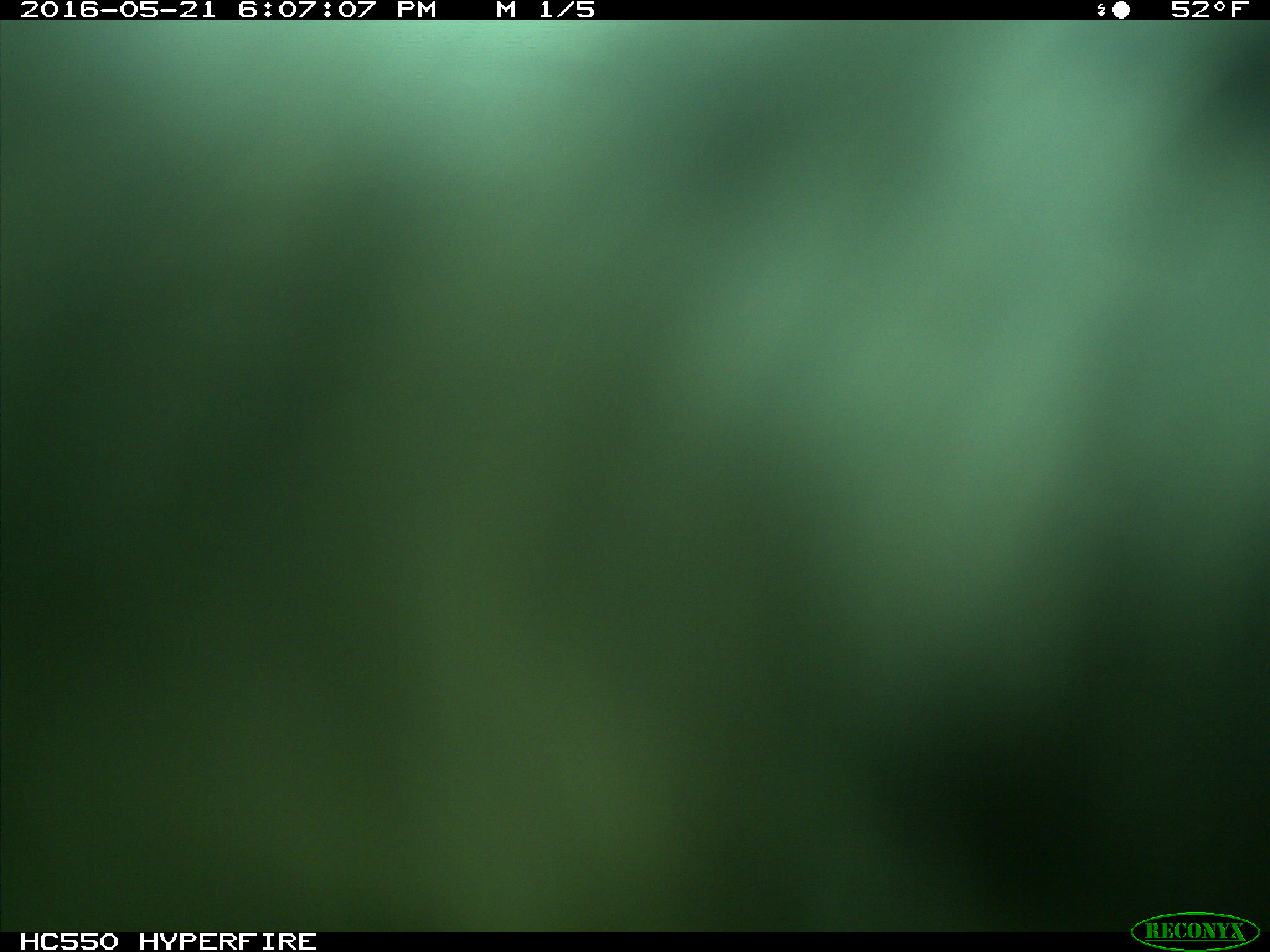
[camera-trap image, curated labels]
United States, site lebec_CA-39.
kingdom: Animalia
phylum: Chordata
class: Mammalia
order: Artiodactyla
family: Bovidae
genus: Bos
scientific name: Bos taurus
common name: domestic cow